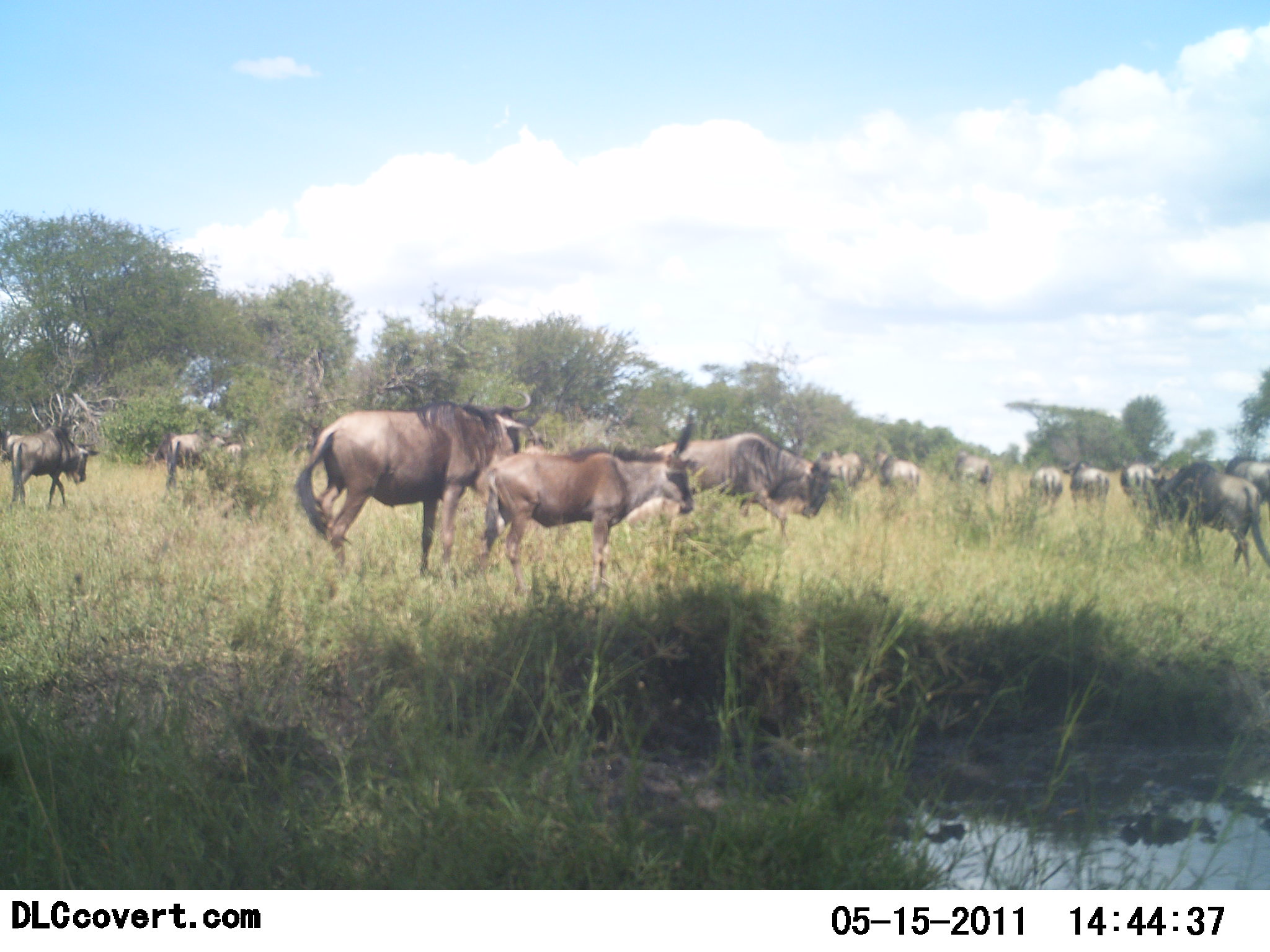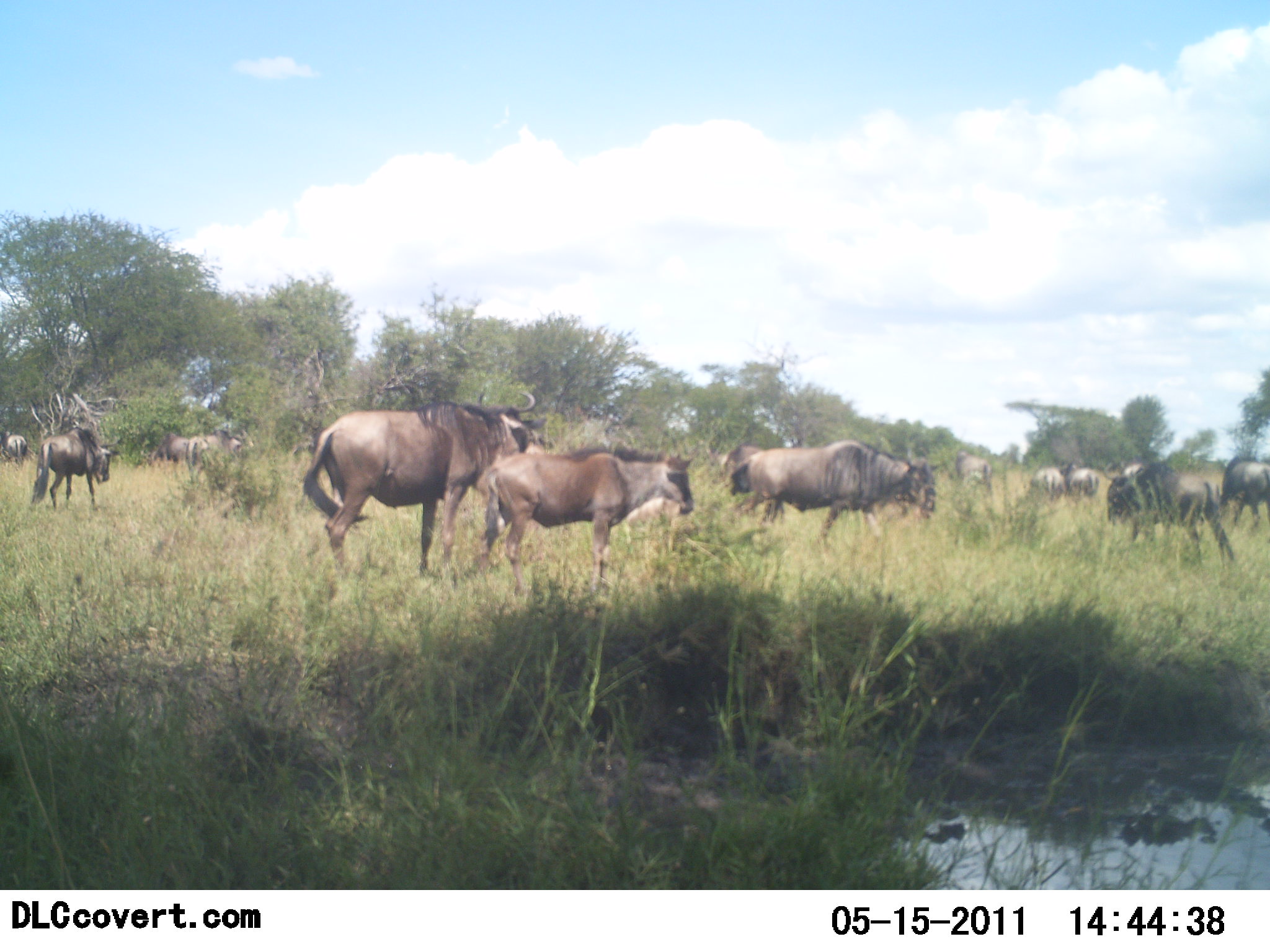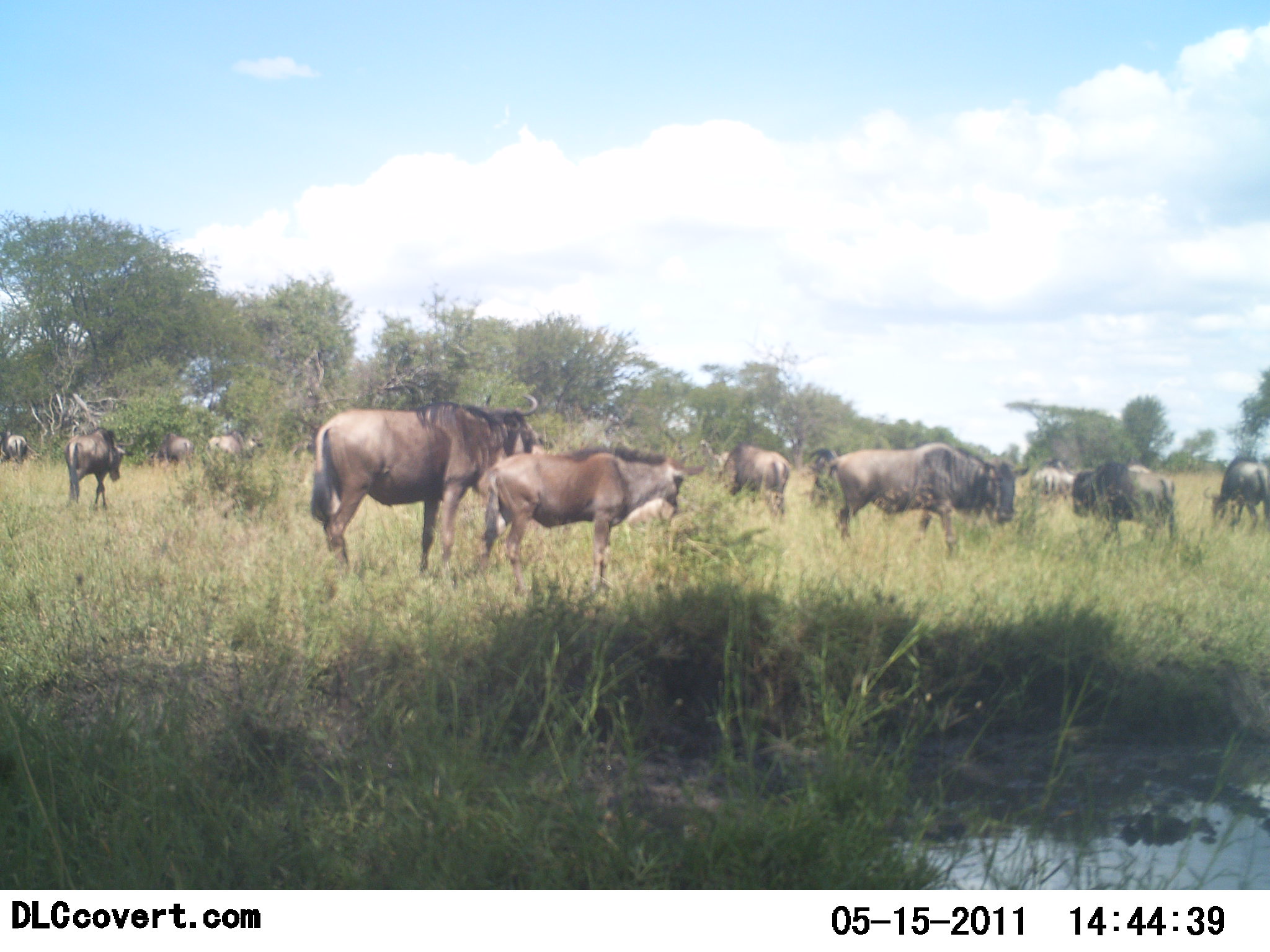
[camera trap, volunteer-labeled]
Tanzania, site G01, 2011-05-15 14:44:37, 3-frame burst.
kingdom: Animalia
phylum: Chordata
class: Mammalia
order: Artiodactyla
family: Bovidae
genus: Connochaetes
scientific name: Connochaetes taurinus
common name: blue wildebeest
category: wildebeest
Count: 11-50.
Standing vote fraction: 60%.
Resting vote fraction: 13%.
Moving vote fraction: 100%.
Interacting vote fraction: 13%.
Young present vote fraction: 47%.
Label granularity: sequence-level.